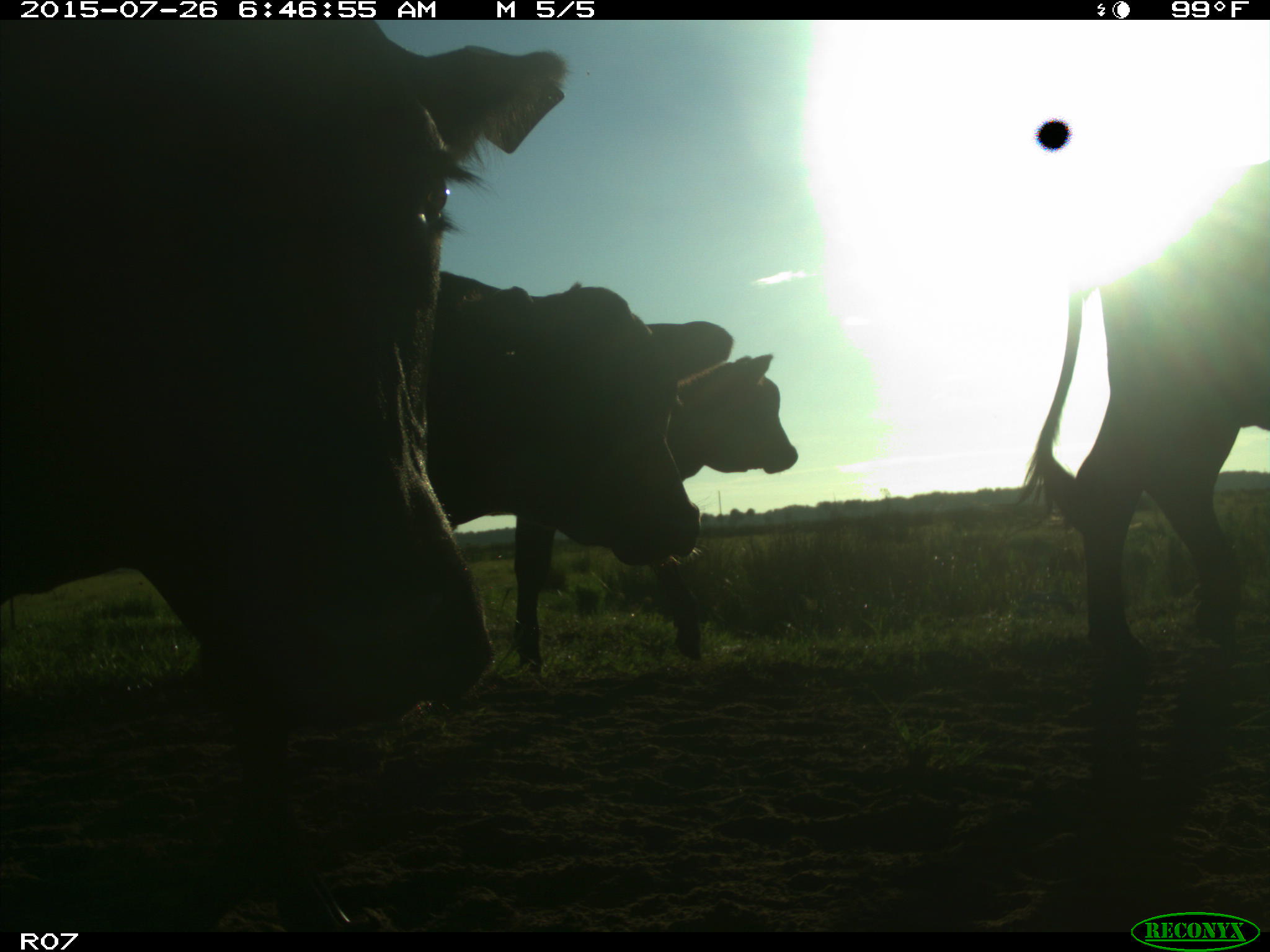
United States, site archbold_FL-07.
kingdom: Animalia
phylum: Chordata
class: Mammalia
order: Artiodactyla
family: Bovidae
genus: Bos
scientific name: Bos taurus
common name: domestic cow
Bos taurus (domestic cow).